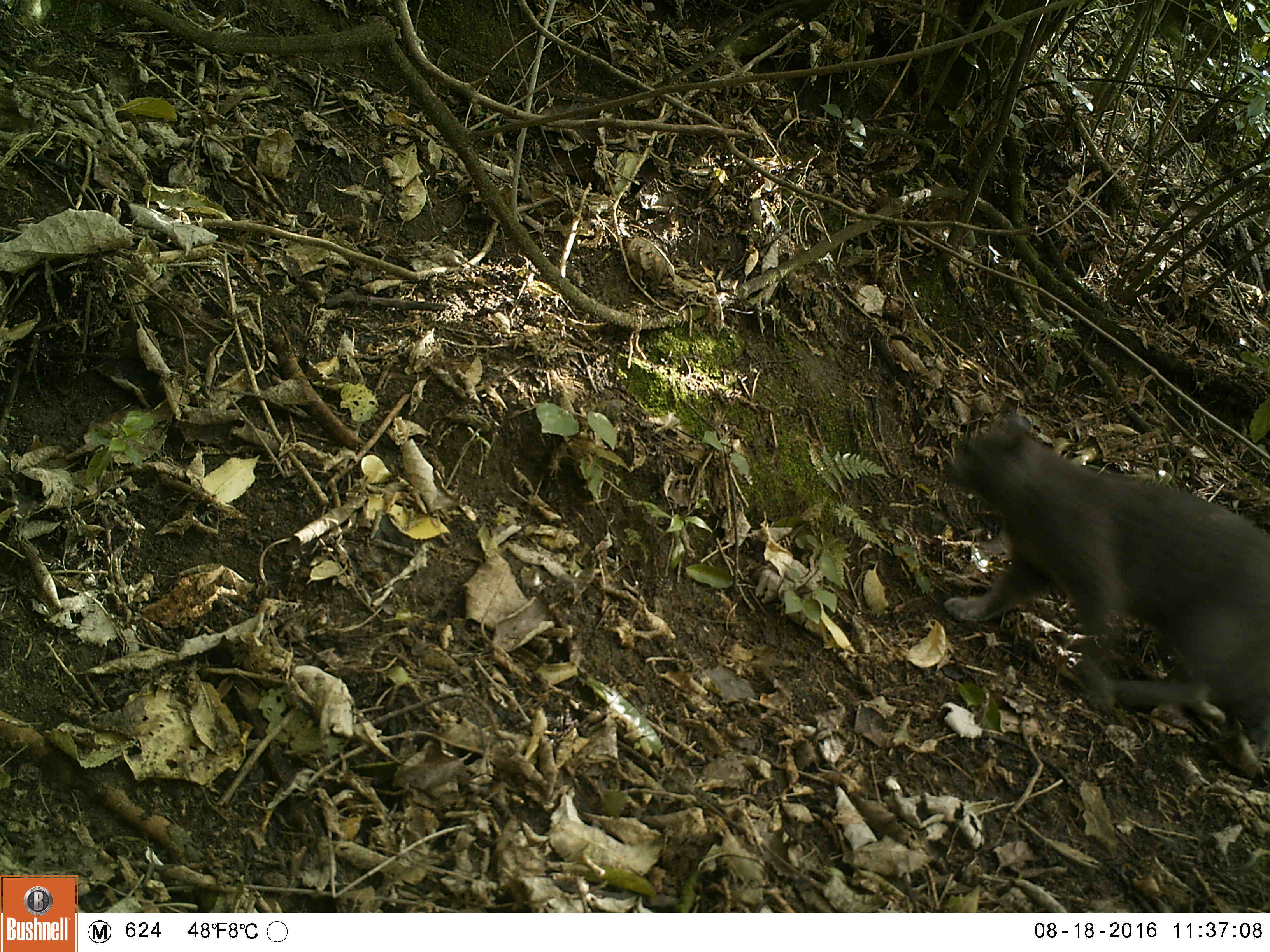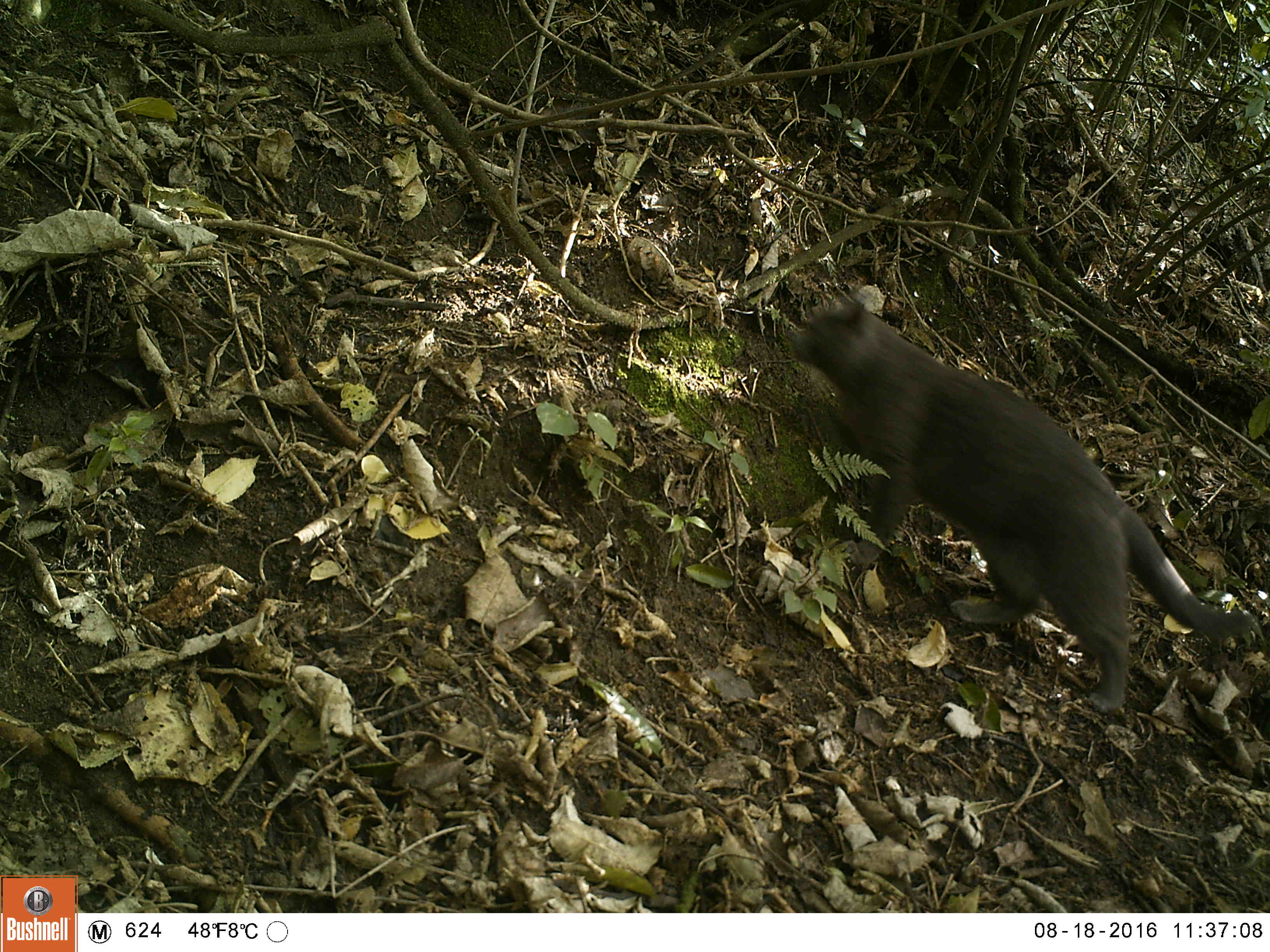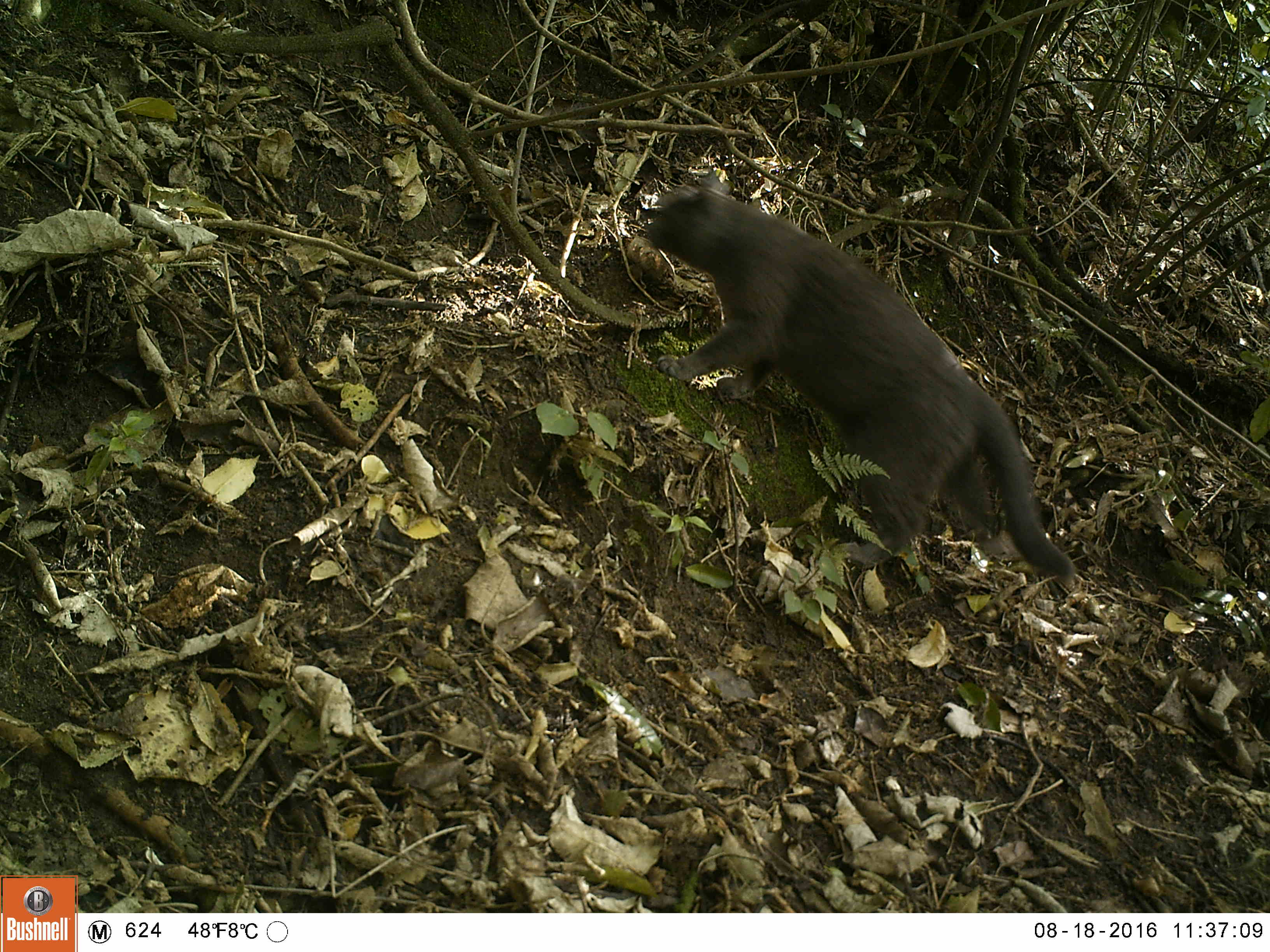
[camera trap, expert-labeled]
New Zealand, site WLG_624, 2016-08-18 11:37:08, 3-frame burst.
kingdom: Animalia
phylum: Chordata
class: Mammalia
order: Carnivora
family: Felidae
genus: Felis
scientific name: Felis catus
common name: domestic cat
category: cat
Cat (domestic cat) (Felis catus).